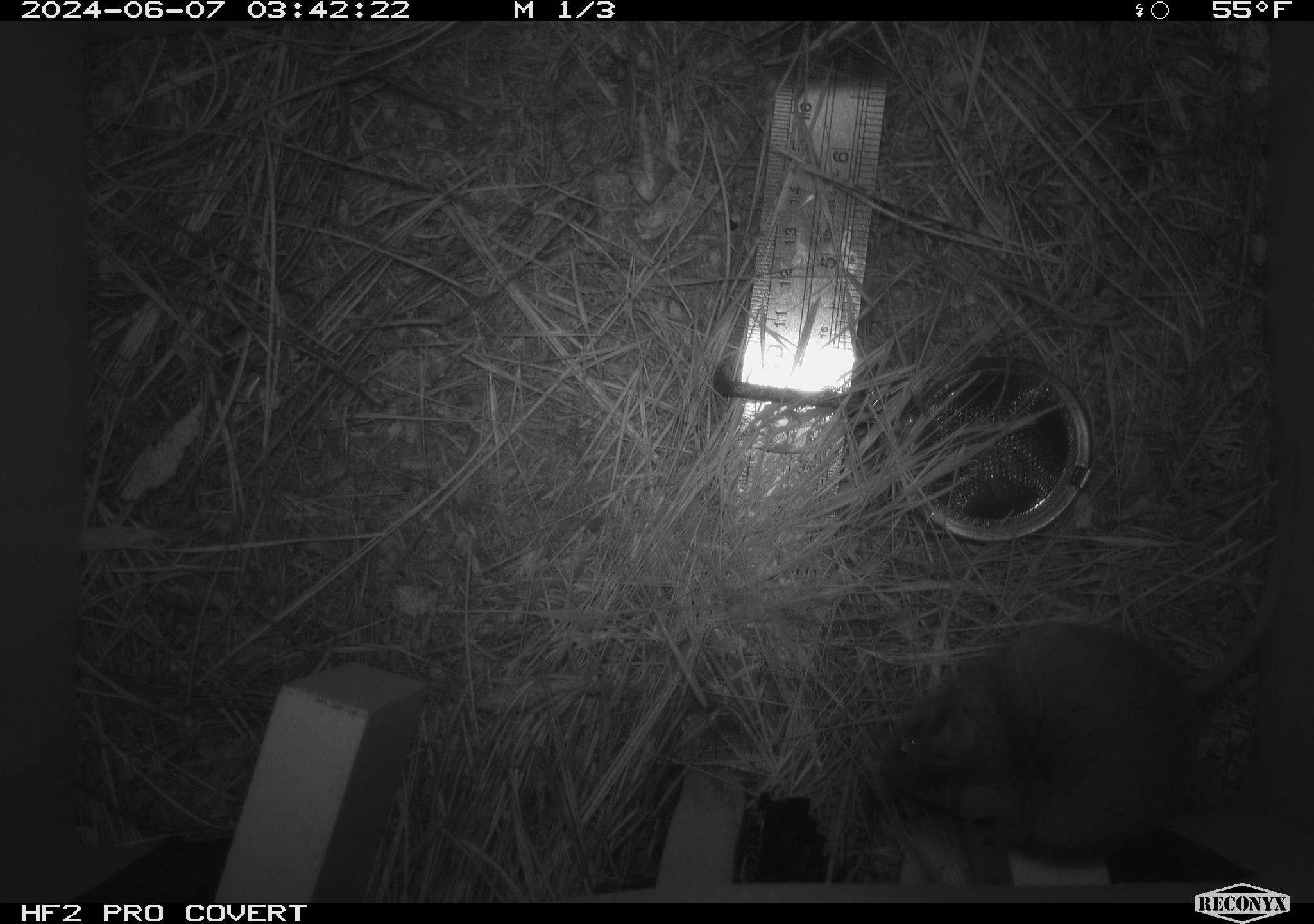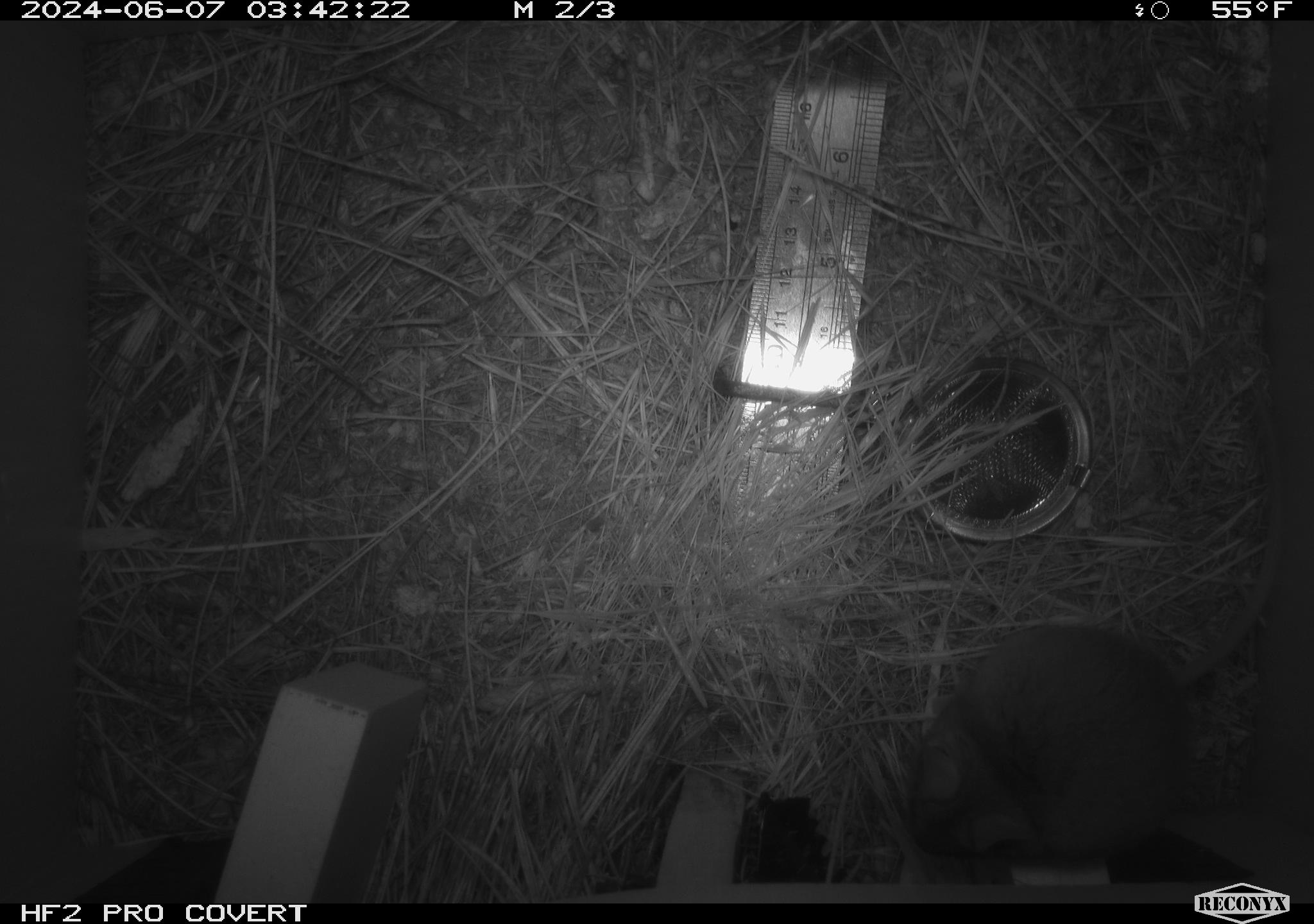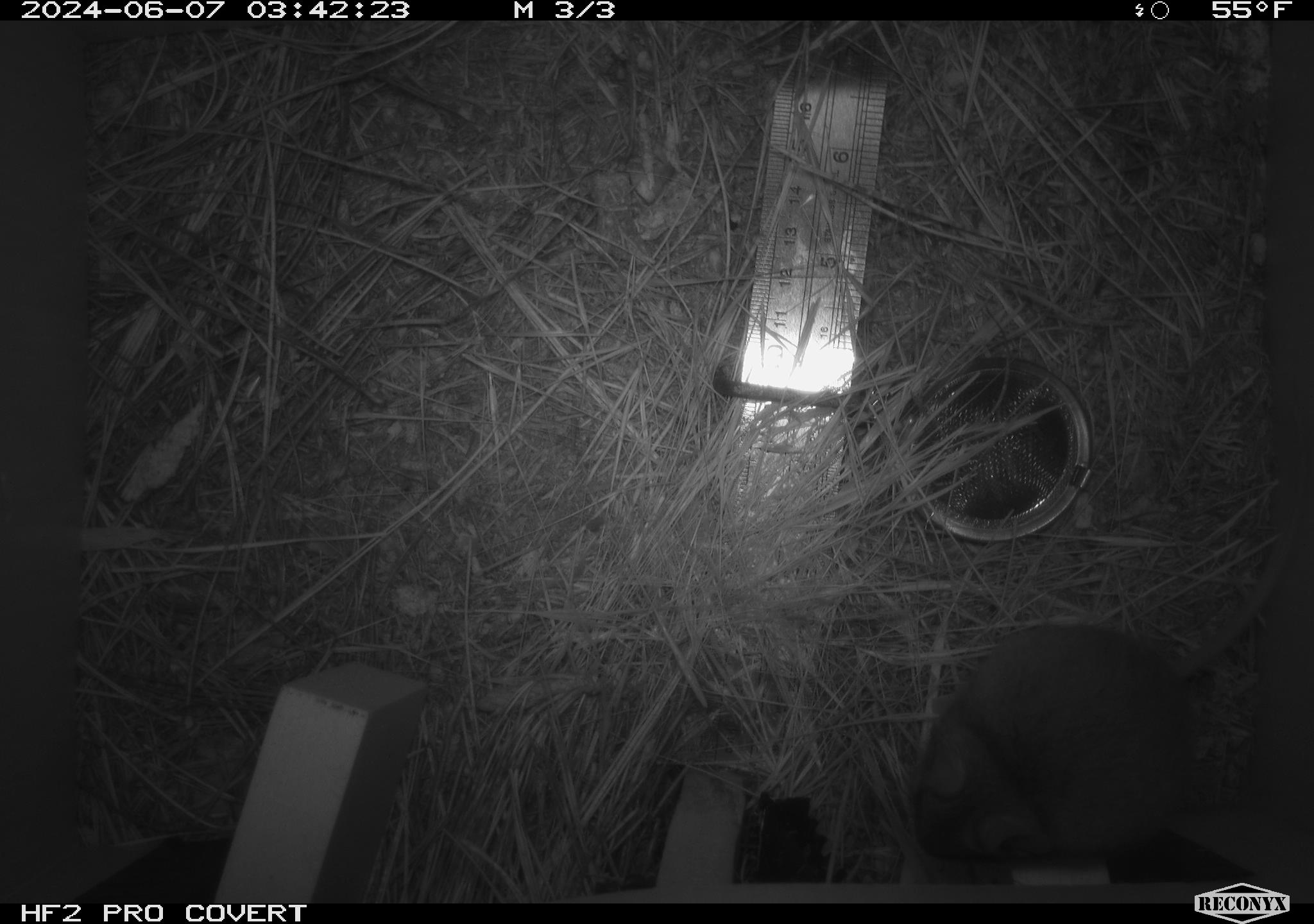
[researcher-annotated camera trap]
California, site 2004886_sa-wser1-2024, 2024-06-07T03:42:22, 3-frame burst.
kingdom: Animalia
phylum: Chordata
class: Mammalia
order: Rodentia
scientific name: Rodentia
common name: mouse species